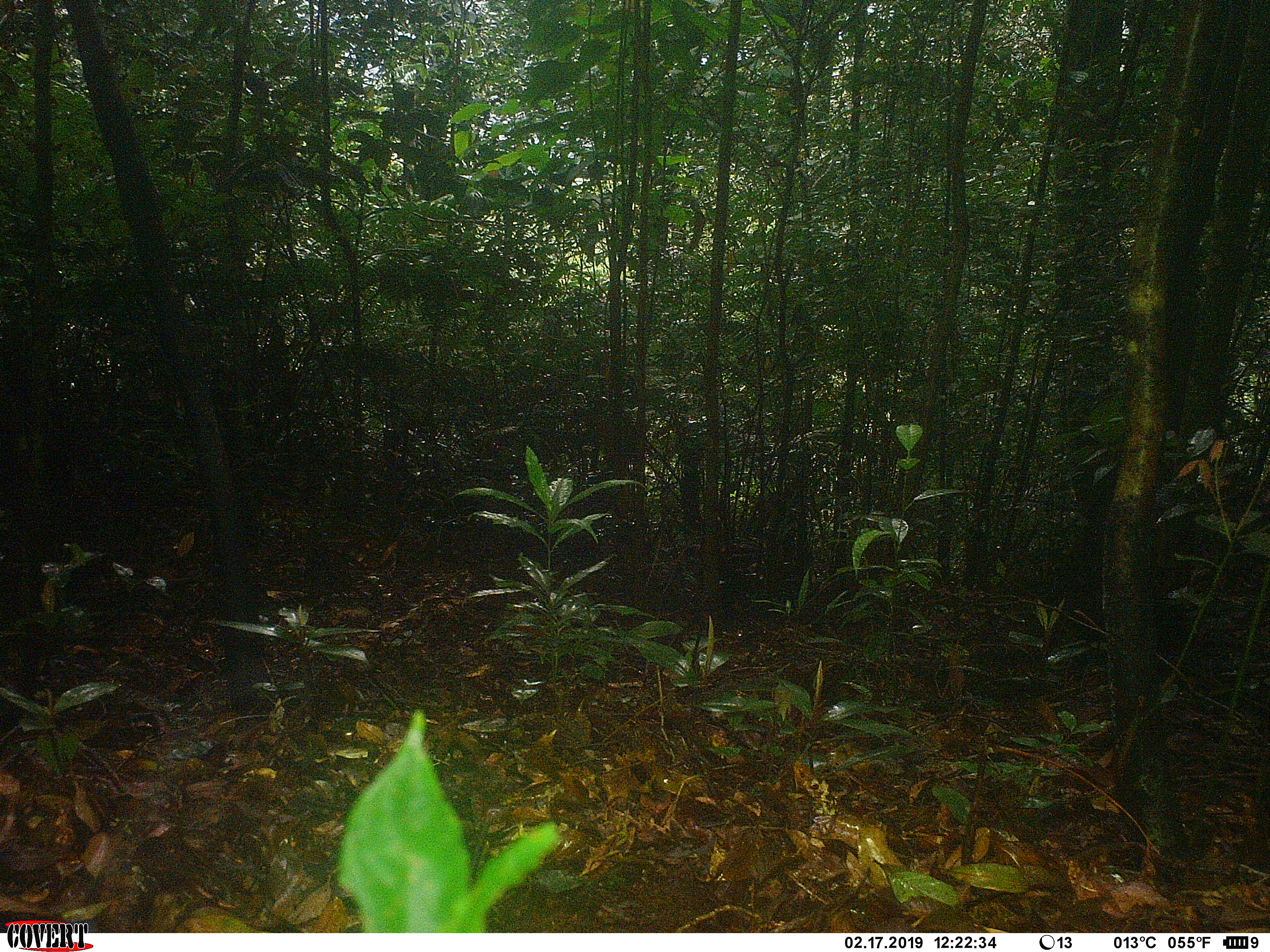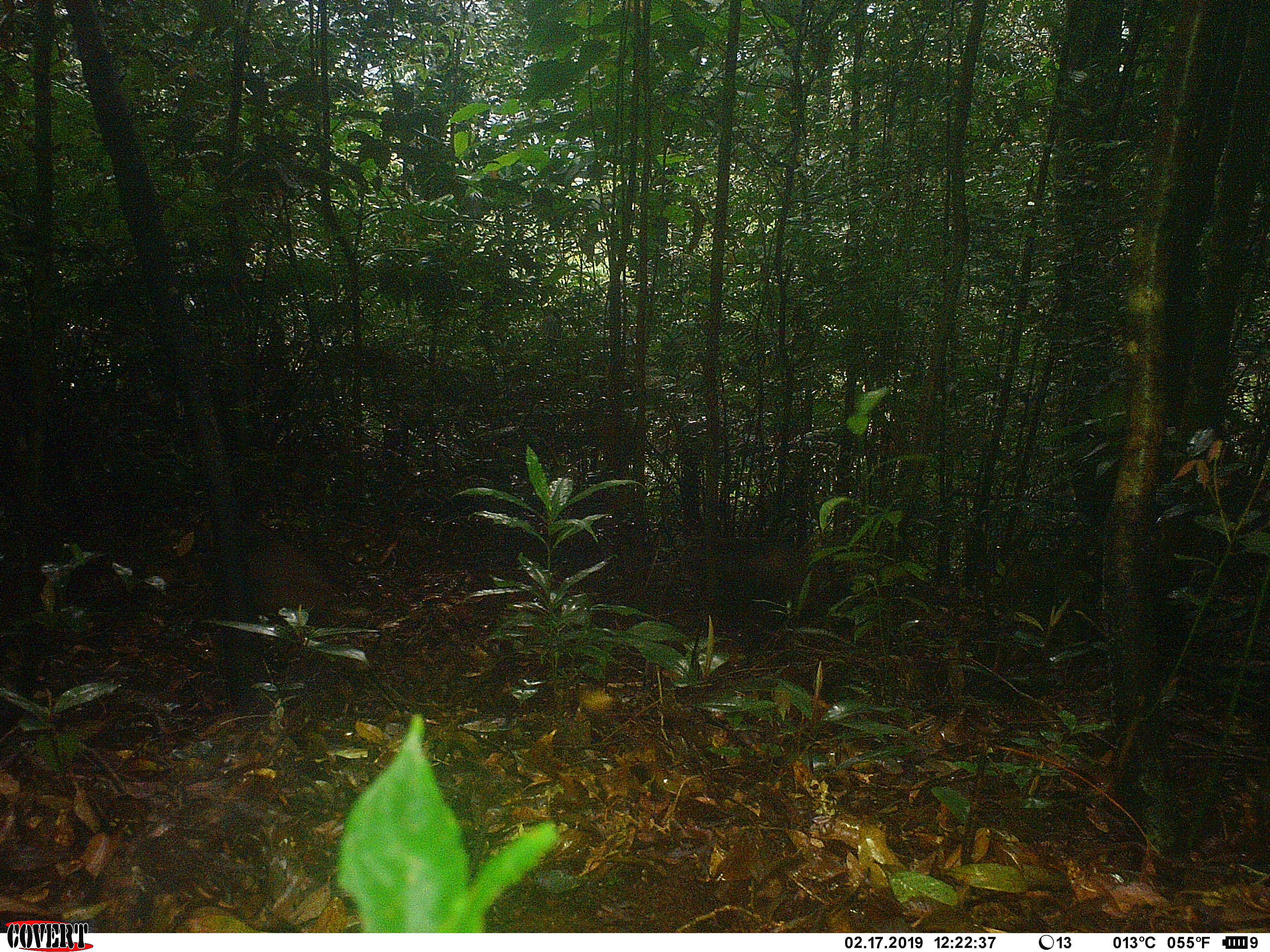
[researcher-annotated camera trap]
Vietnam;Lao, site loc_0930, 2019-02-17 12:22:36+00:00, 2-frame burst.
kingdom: Animalia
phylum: Chordata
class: Mammalia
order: Primates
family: Cercopithecidae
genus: Macaca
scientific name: Macaca arctoides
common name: stump-tailed macaque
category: stump tailed macaque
Stump tailed macaque (stump-tailed macaque) (Macaca arctoides). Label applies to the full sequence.